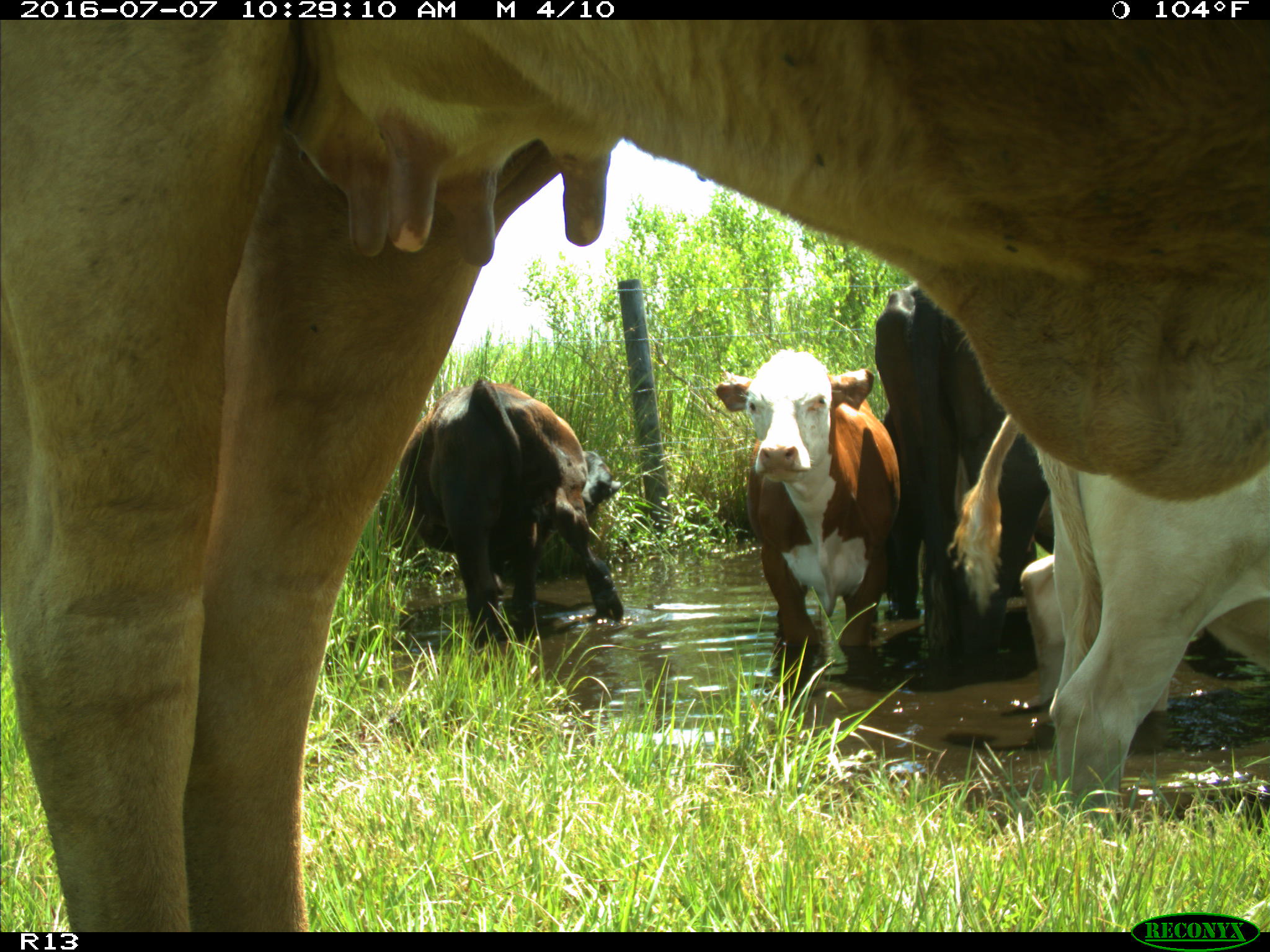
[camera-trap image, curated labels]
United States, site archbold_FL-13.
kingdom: Animalia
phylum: Chordata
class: Mammalia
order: Artiodactyla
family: Bovidae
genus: Bos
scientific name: Bos taurus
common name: domestic cow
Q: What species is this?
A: Bos taurus (domestic cow).